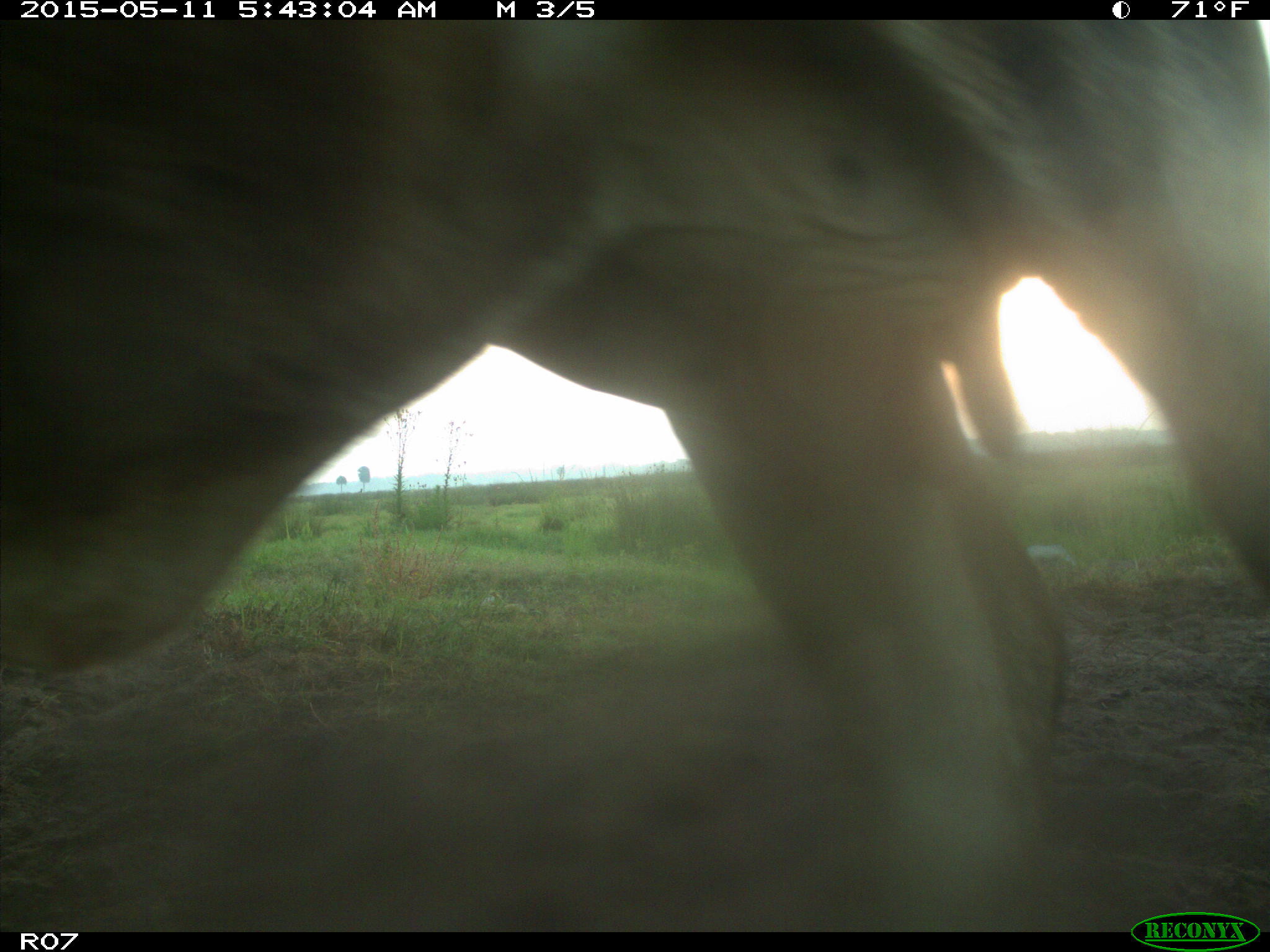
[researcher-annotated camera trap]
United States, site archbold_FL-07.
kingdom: Animalia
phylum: Chordata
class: Mammalia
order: Artiodactyla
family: Bovidae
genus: Bos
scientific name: Bos taurus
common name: domestic cow